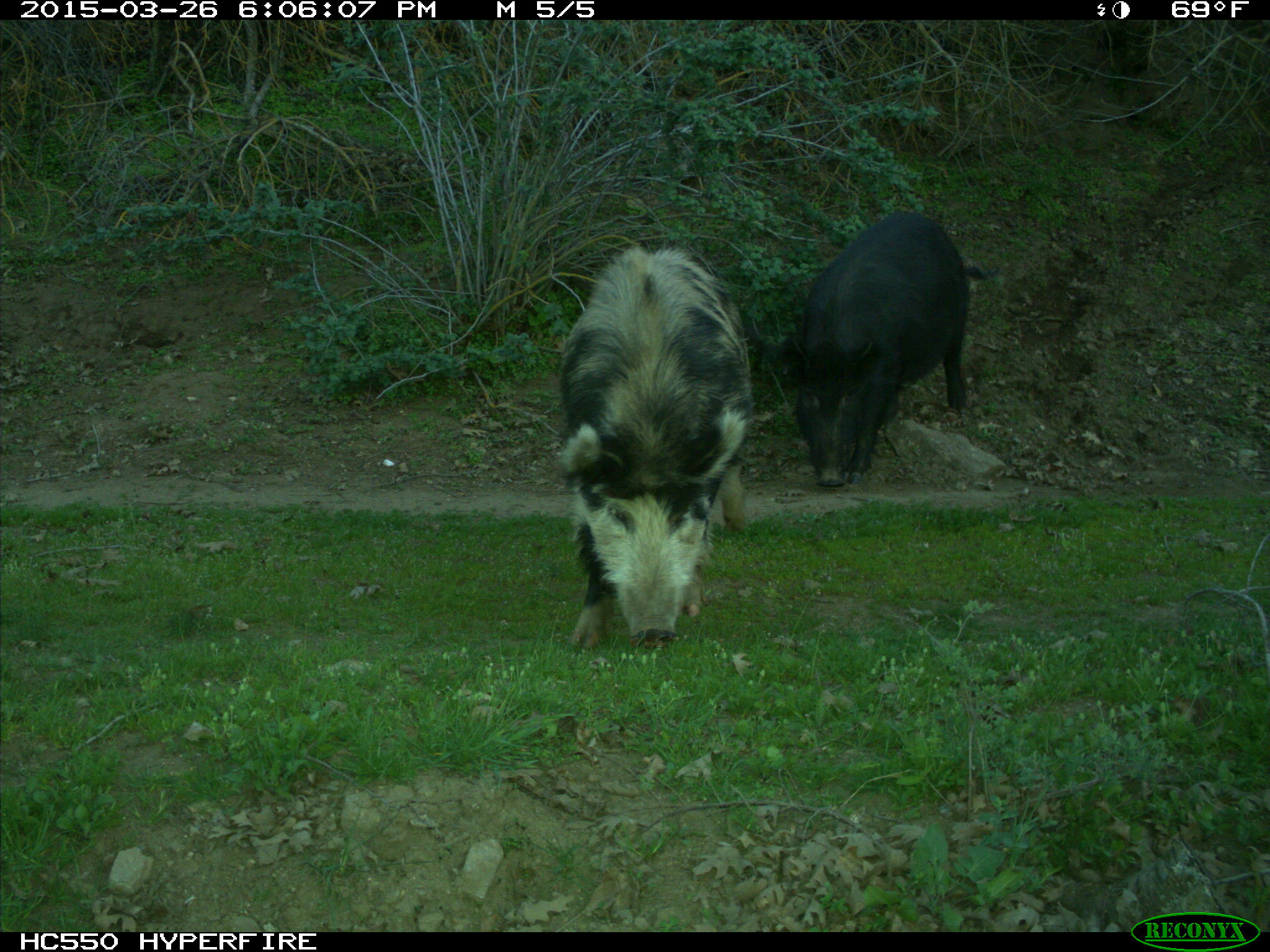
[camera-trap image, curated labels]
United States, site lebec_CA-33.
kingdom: Animalia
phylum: Chordata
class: Mammalia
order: Artiodactyla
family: Suidae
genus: Sus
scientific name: Sus scrofa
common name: wild boar